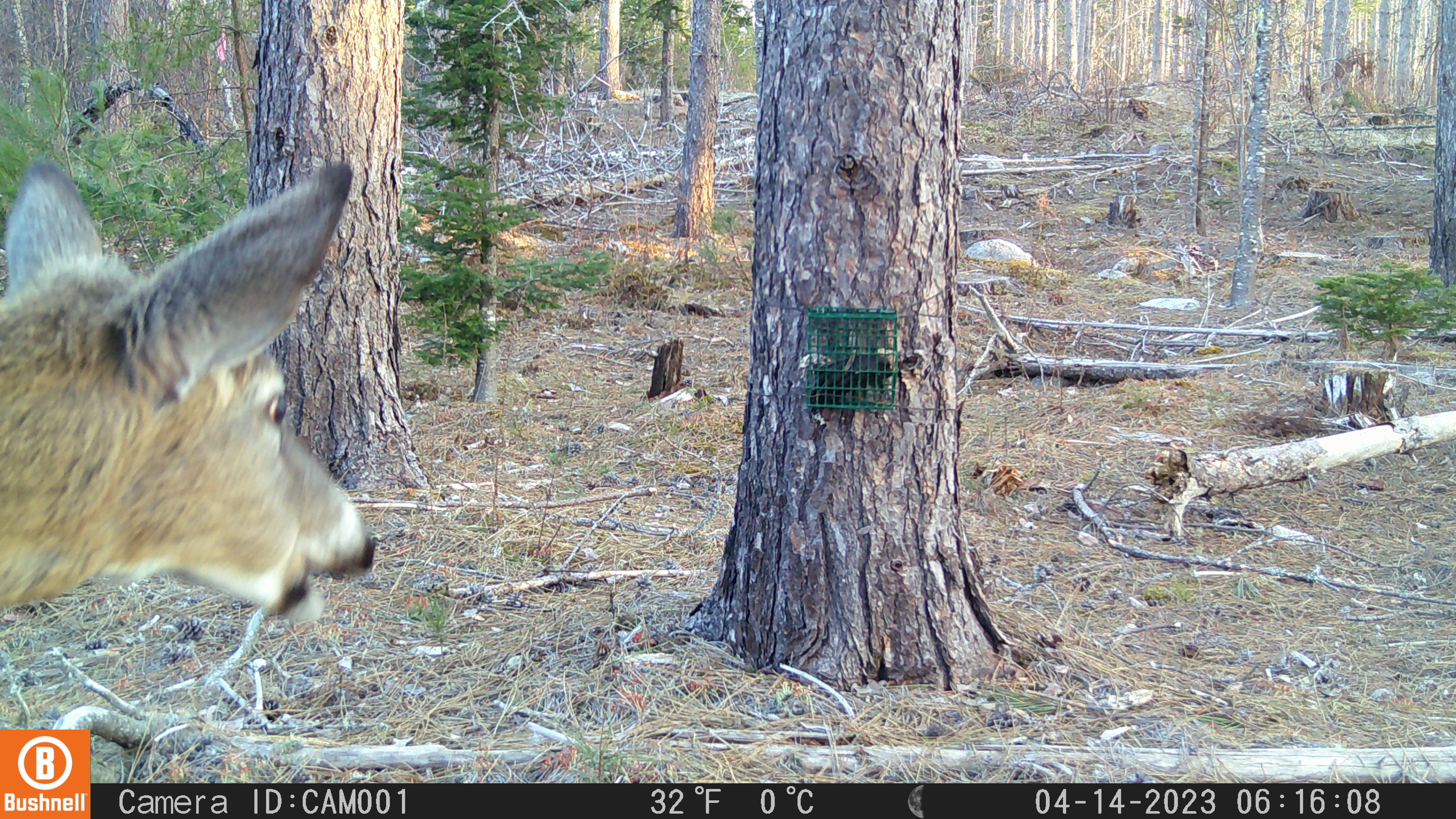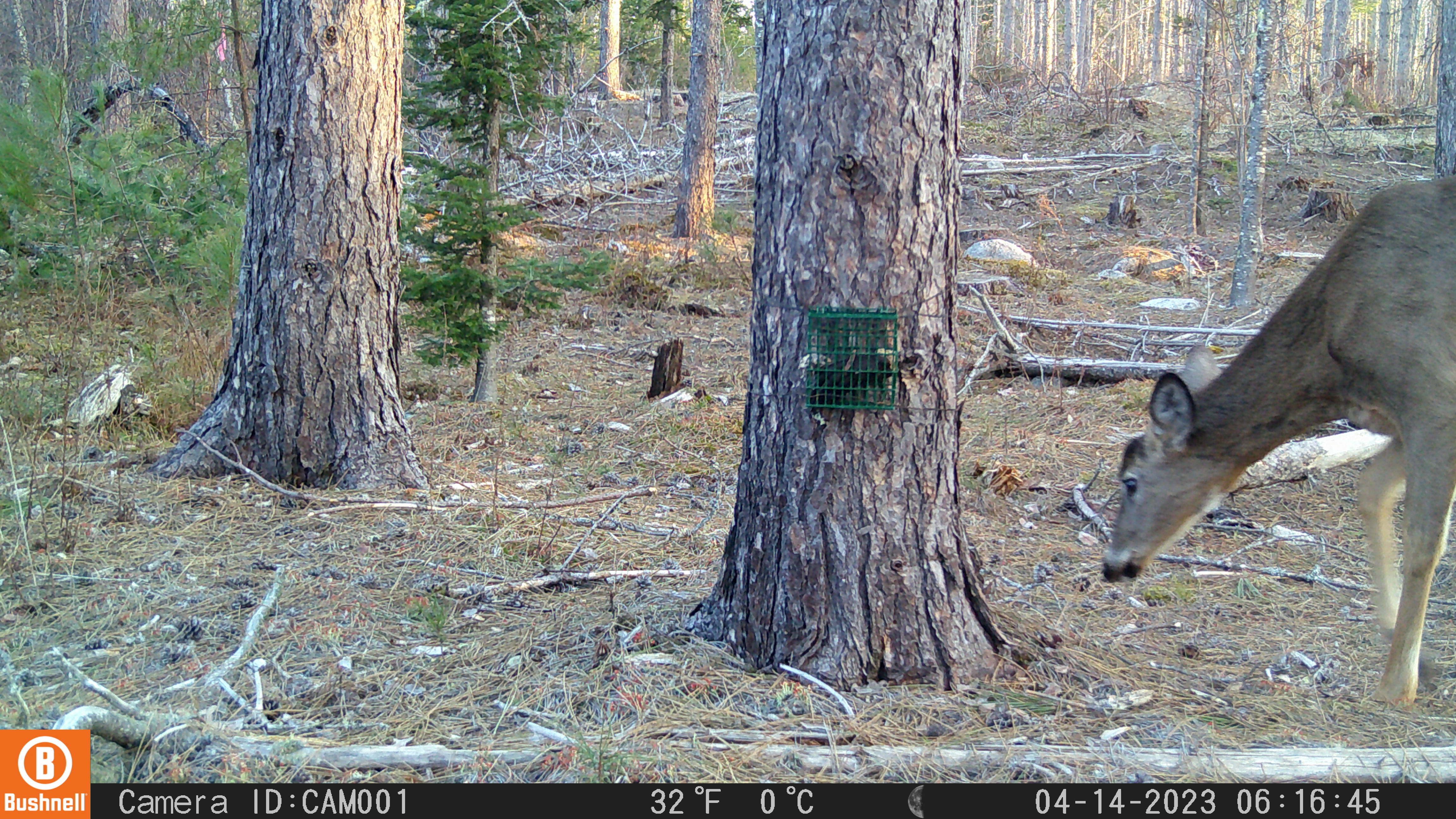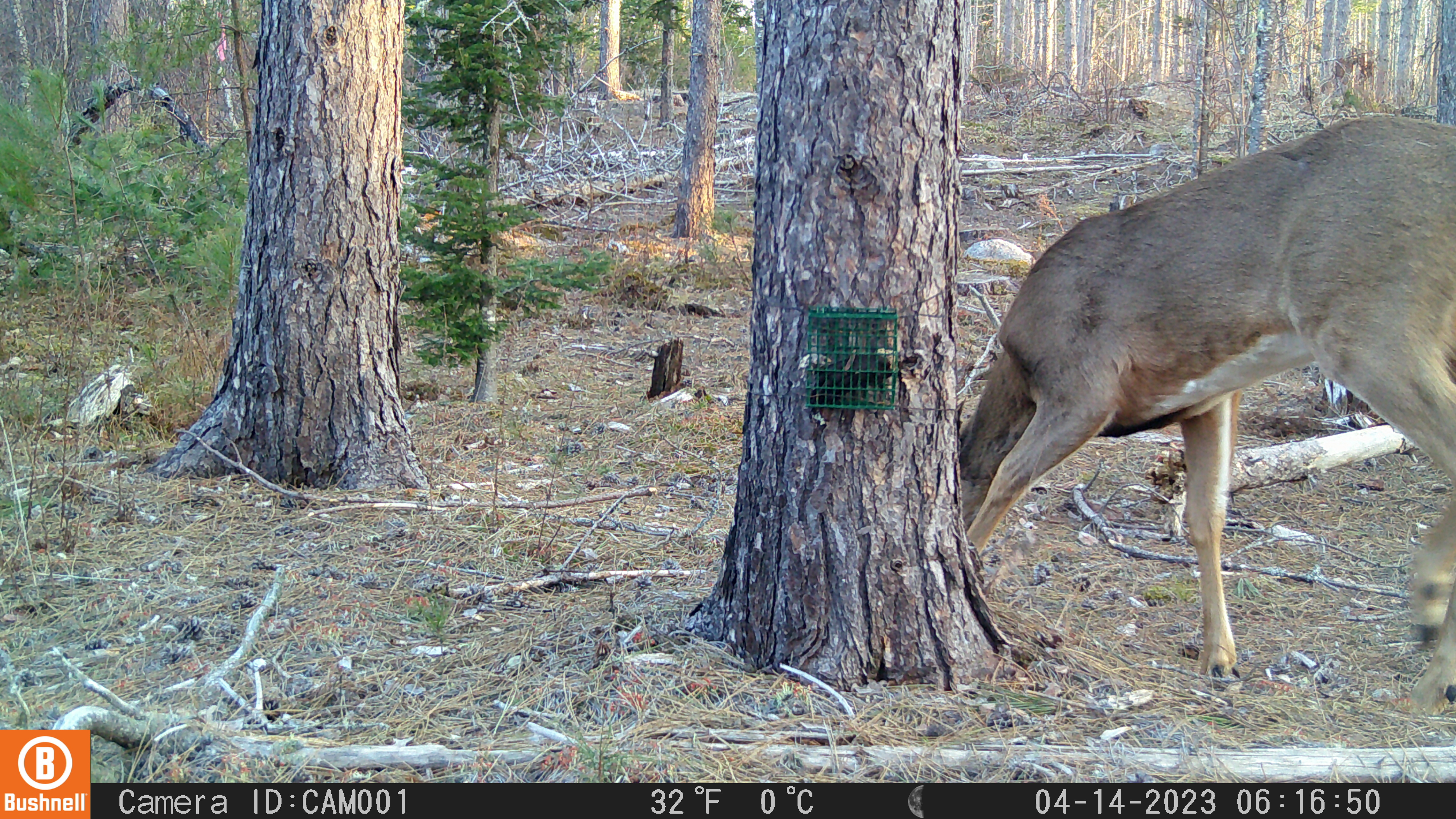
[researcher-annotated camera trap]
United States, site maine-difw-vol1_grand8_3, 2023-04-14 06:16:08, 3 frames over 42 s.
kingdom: Animalia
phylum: Chordata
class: Mammalia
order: Artiodactyla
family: Cervidae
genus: Odocoileus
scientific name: Odocoileus virginianus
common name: white-tailed deer